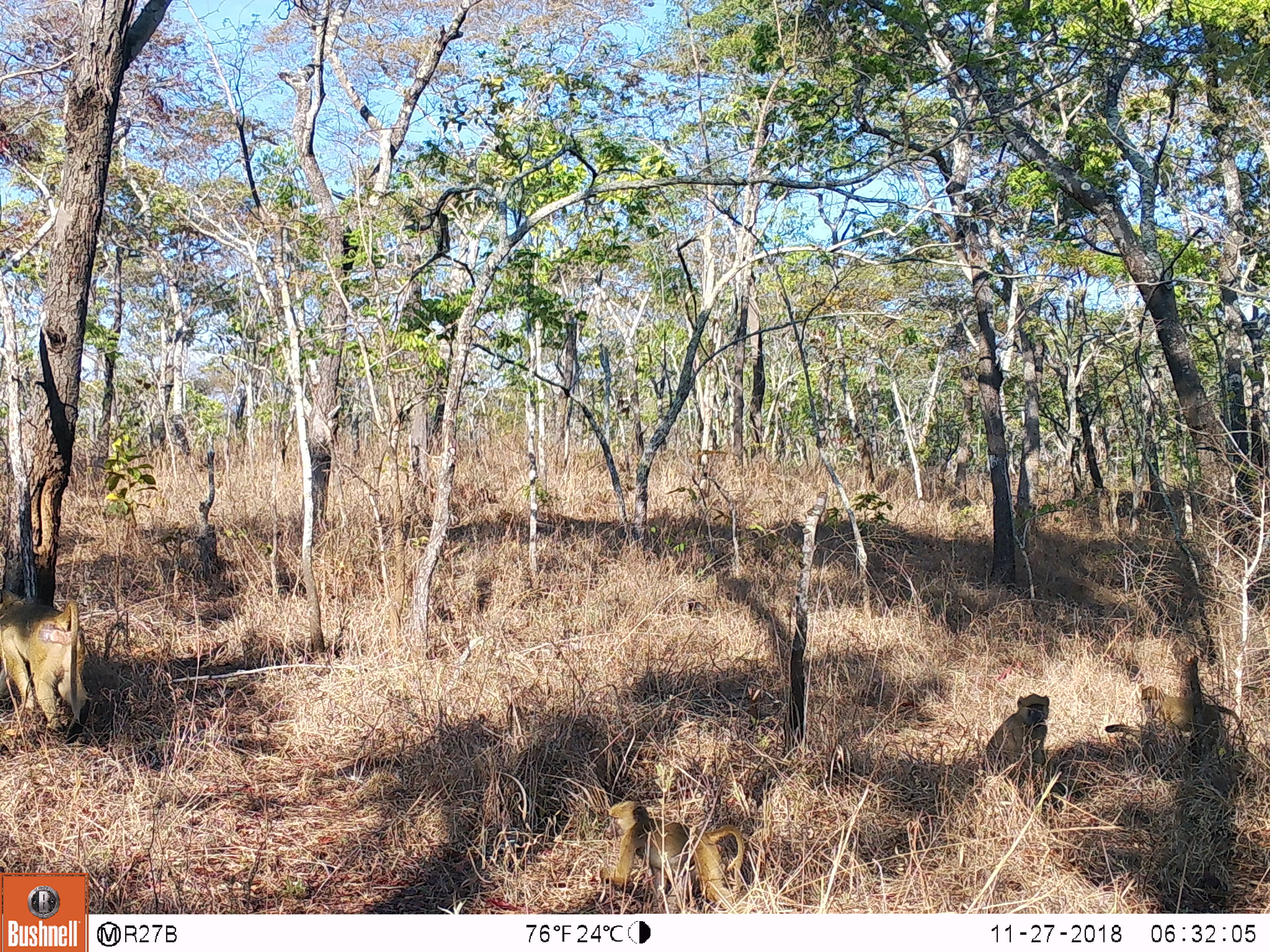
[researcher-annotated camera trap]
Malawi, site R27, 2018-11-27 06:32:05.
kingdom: Animalia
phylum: Chordata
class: Mammalia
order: Primates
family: Cercopithecidae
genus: Papio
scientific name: Papio cynocephalus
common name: yellow baboon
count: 4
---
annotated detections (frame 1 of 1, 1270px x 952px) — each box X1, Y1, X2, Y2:
yellow baboon: 588, 790, 755, 908; 0, 565, 101, 745; 1099, 679, 1256, 768; 976, 684, 1064, 804